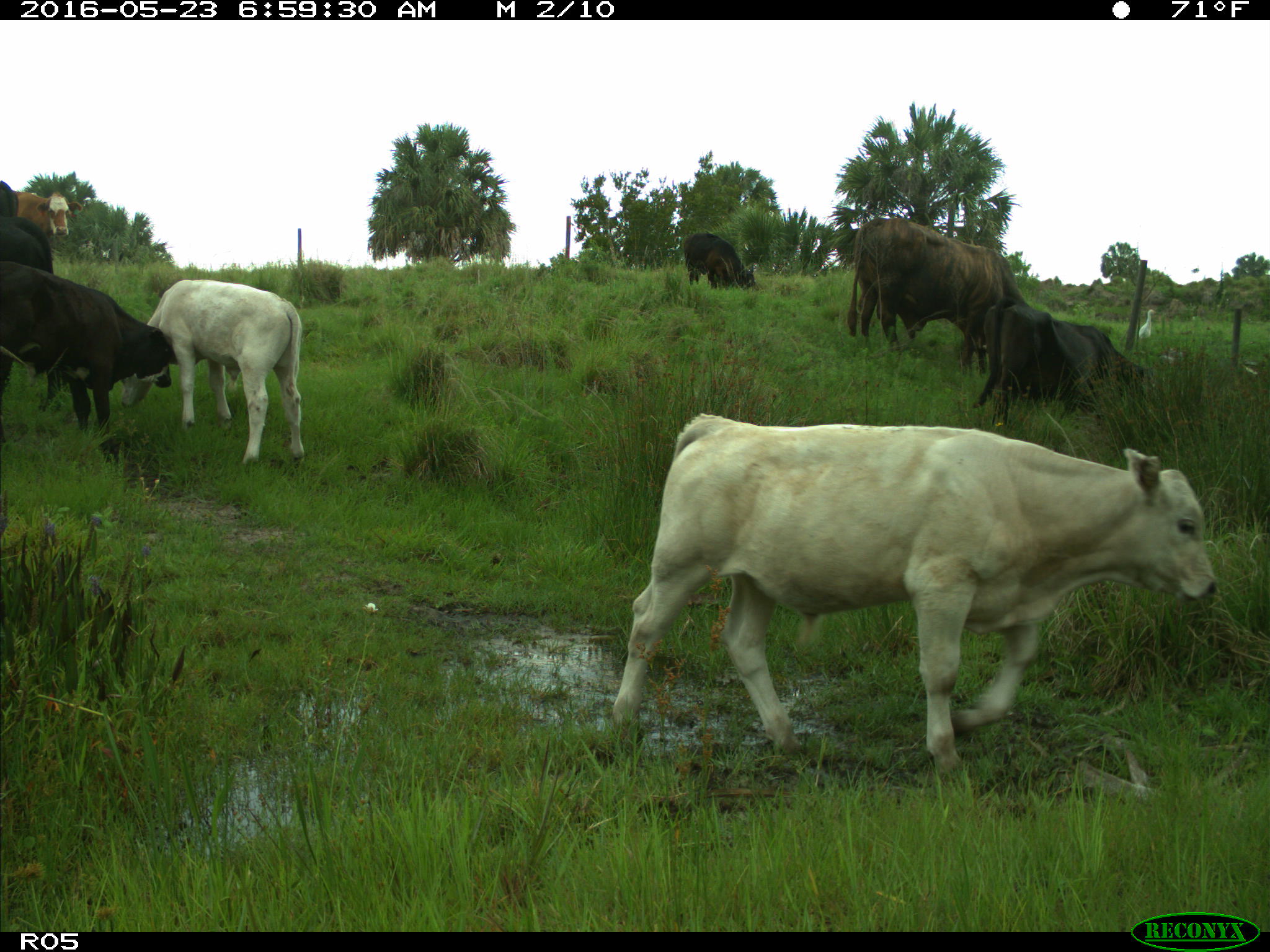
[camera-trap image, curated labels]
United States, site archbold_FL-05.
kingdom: Animalia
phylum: Chordata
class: Mammalia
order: Artiodactyla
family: Bovidae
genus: Bos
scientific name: Bos taurus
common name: domestic cow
Bos taurus (domestic cow).